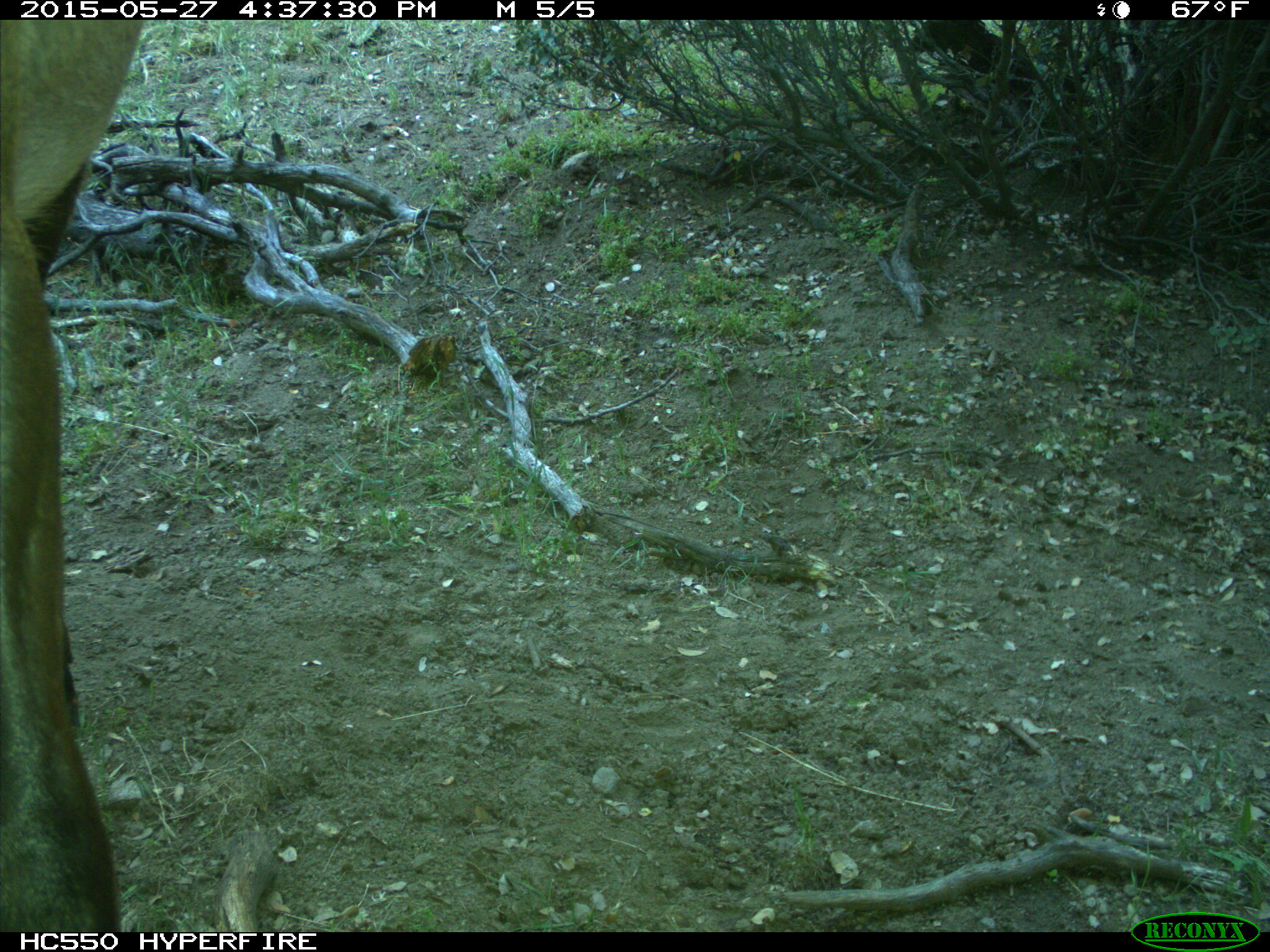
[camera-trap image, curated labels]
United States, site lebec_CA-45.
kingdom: Animalia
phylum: Chordata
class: Mammalia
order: Artiodactyla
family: Cervidae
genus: Cervus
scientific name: Cervus canadensis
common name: elk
Cervus canadensis (elk).